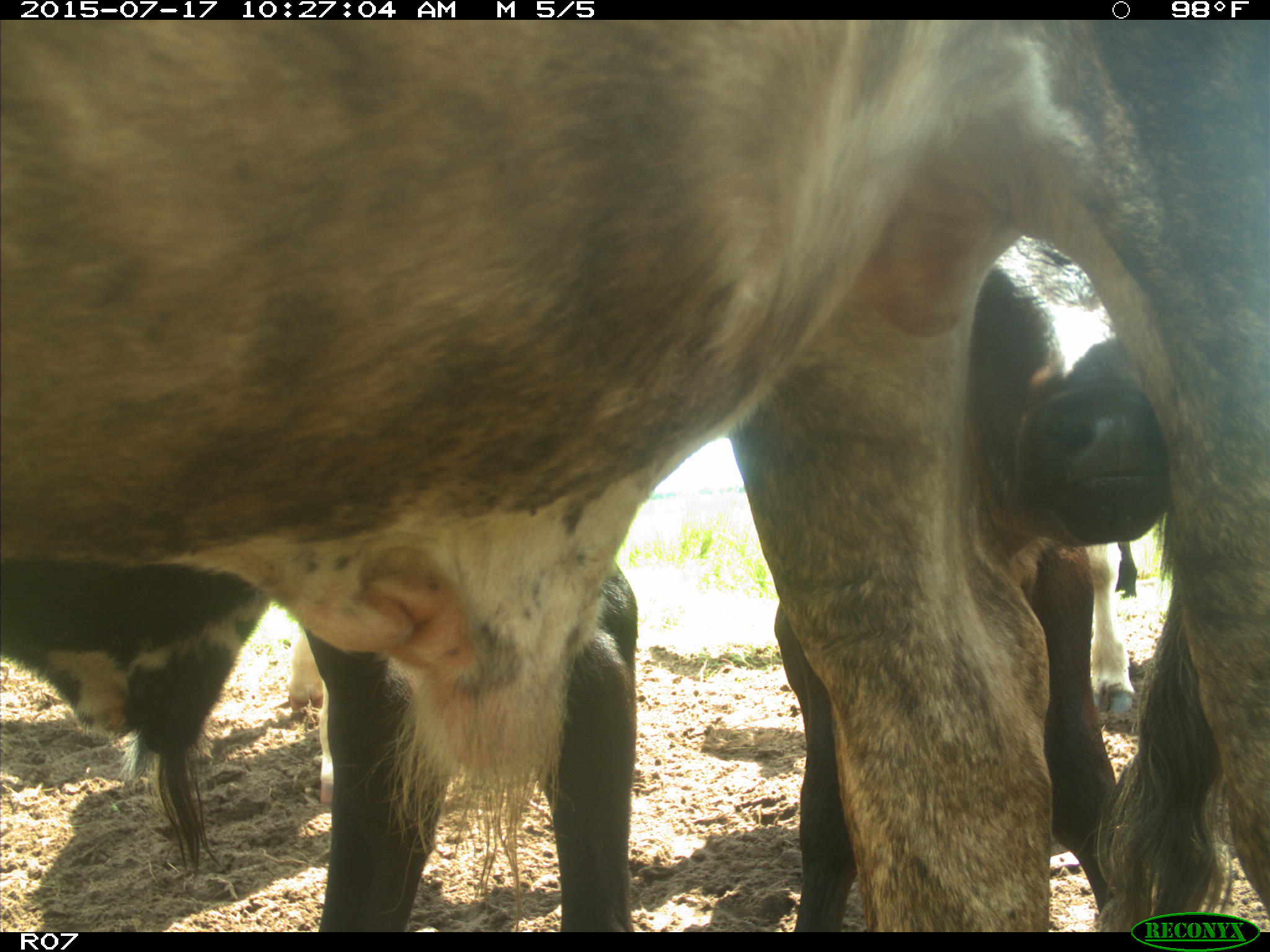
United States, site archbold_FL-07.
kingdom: Animalia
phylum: Chordata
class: Mammalia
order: Artiodactyla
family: Bovidae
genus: Bos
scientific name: Bos taurus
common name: domestic cow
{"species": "Bos taurus (domestic cow)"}